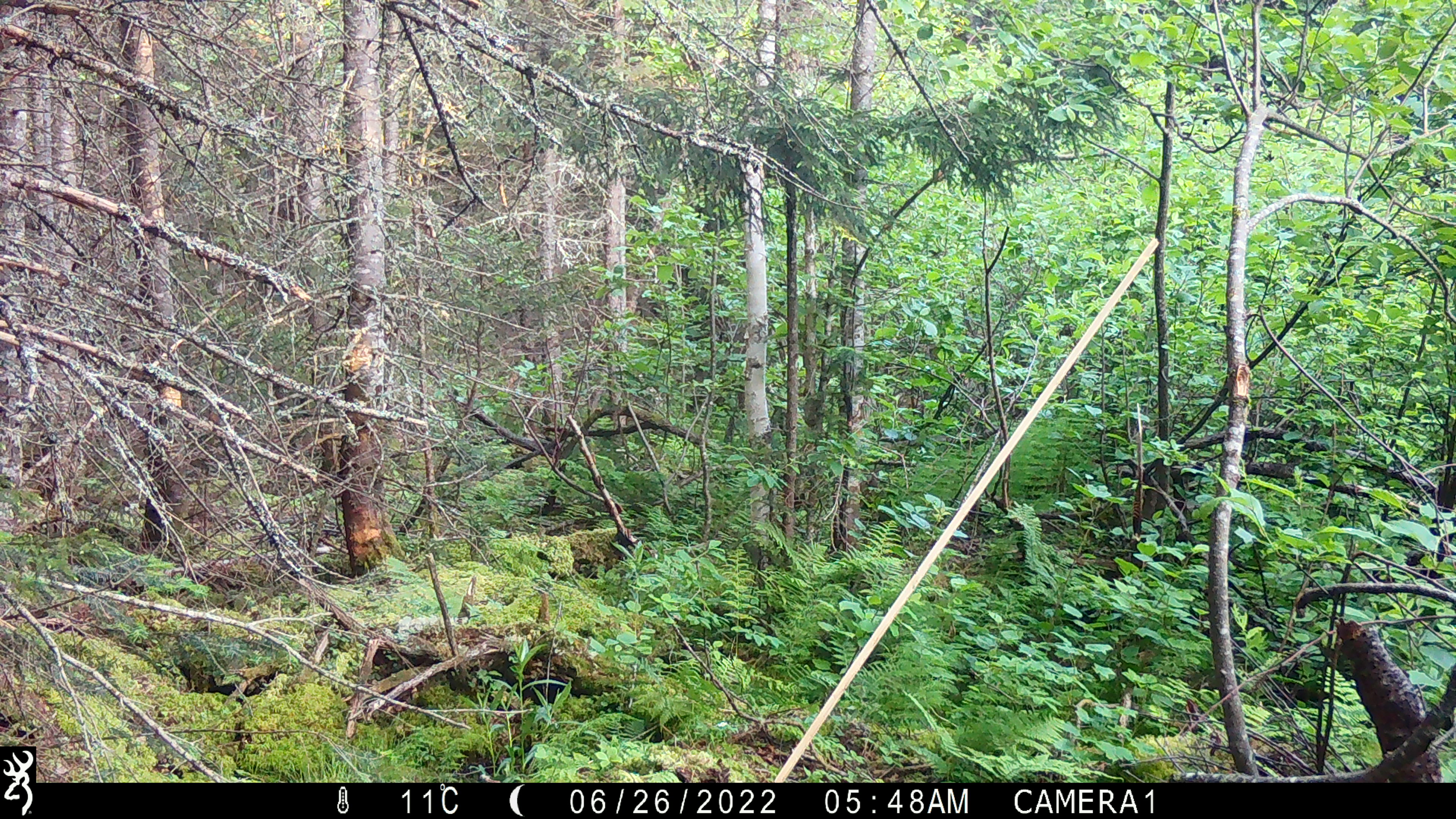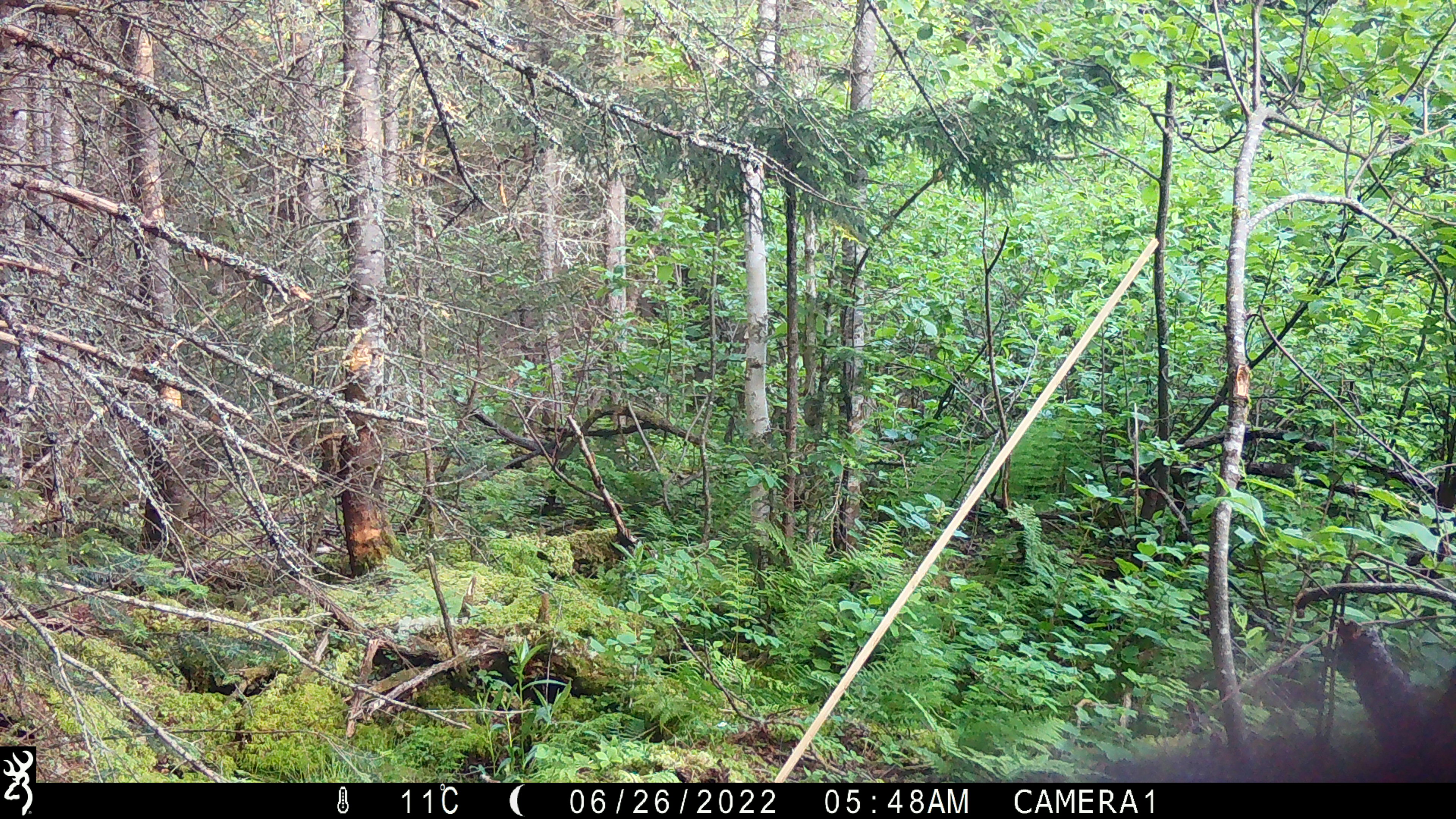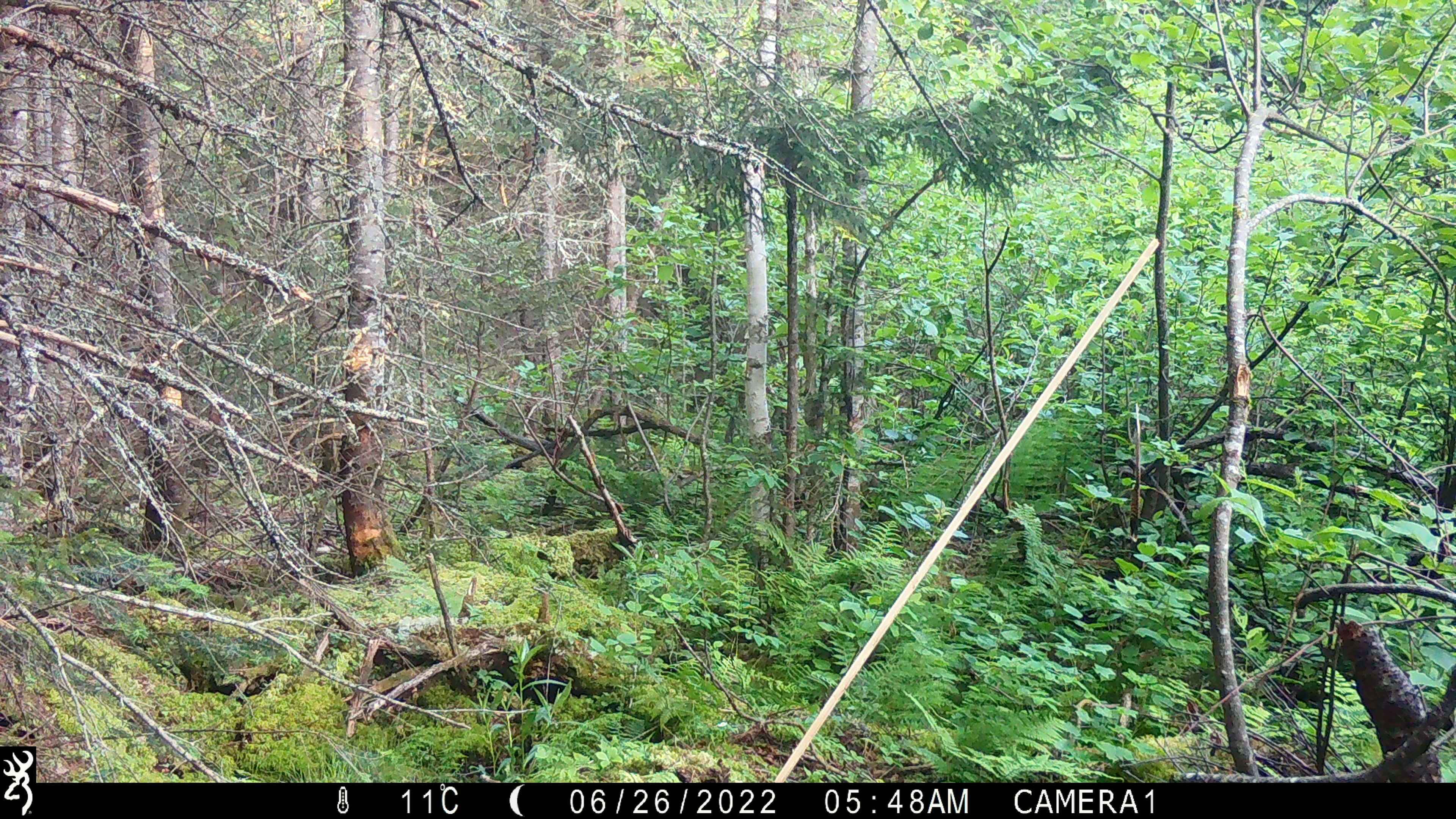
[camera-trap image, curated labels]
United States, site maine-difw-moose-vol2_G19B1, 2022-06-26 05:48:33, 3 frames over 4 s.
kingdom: Animalia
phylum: Chordata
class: Mammalia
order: Carnivora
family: Ursidae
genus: Ursus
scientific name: Ursus americanus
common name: black bear